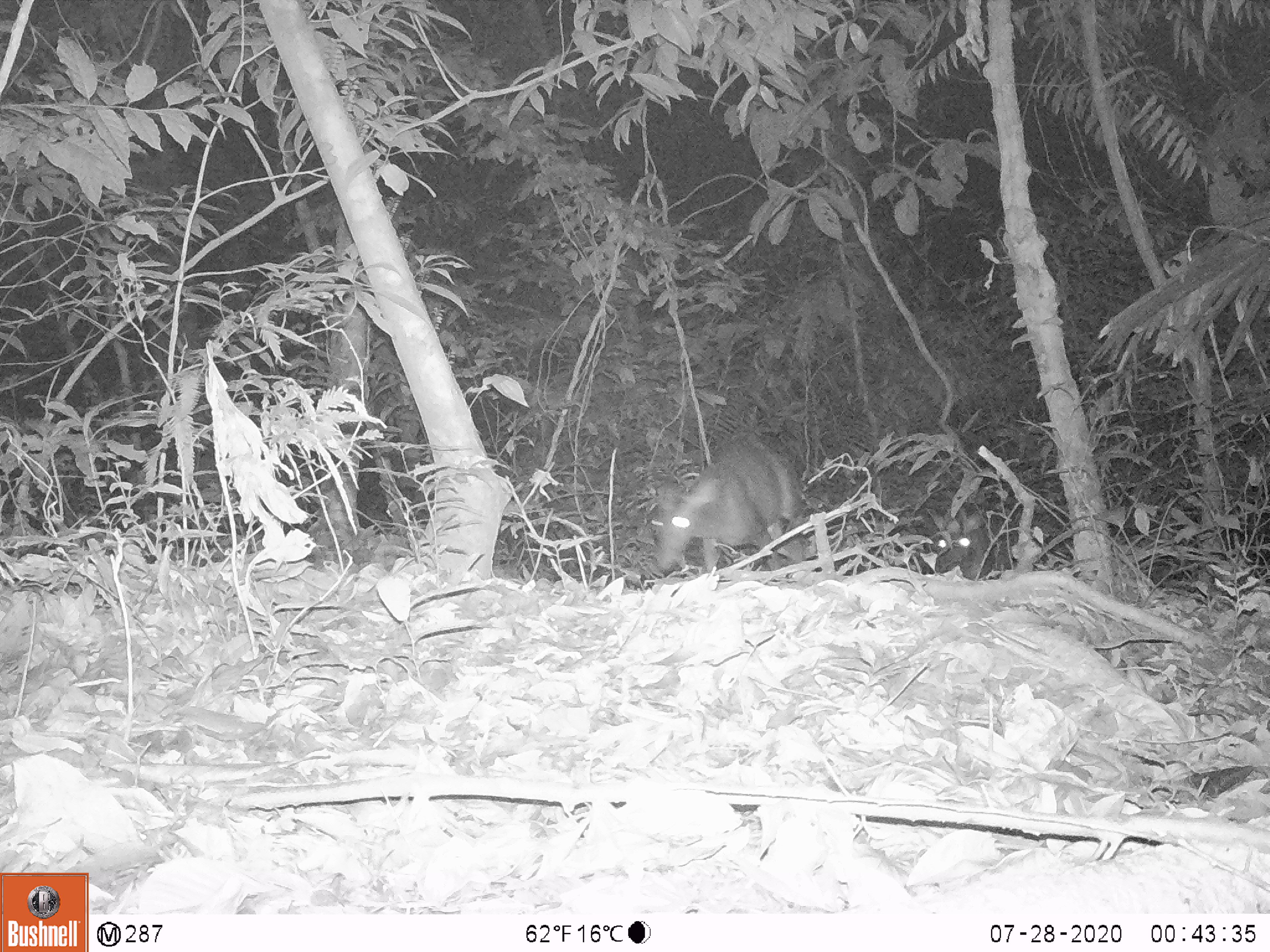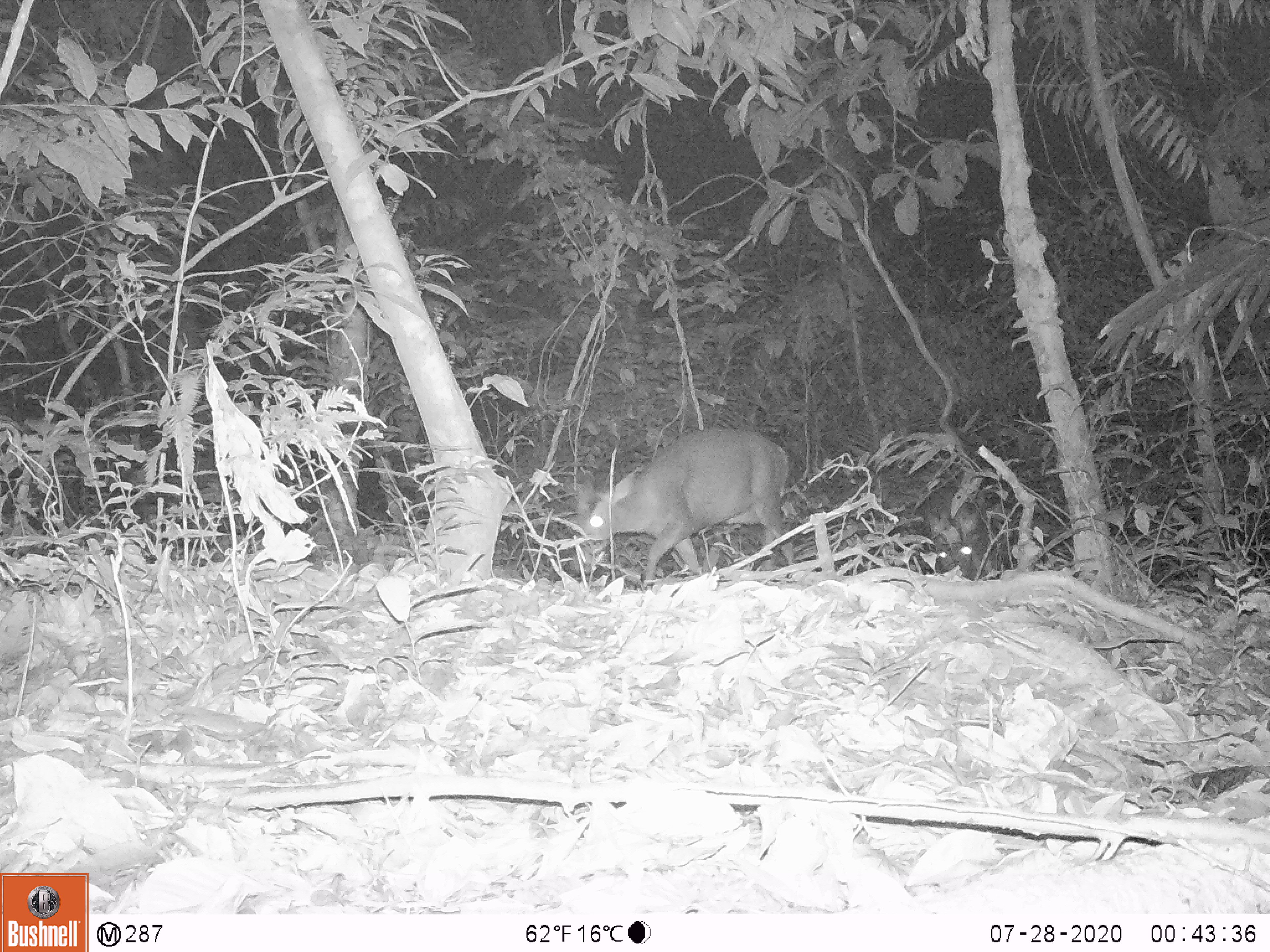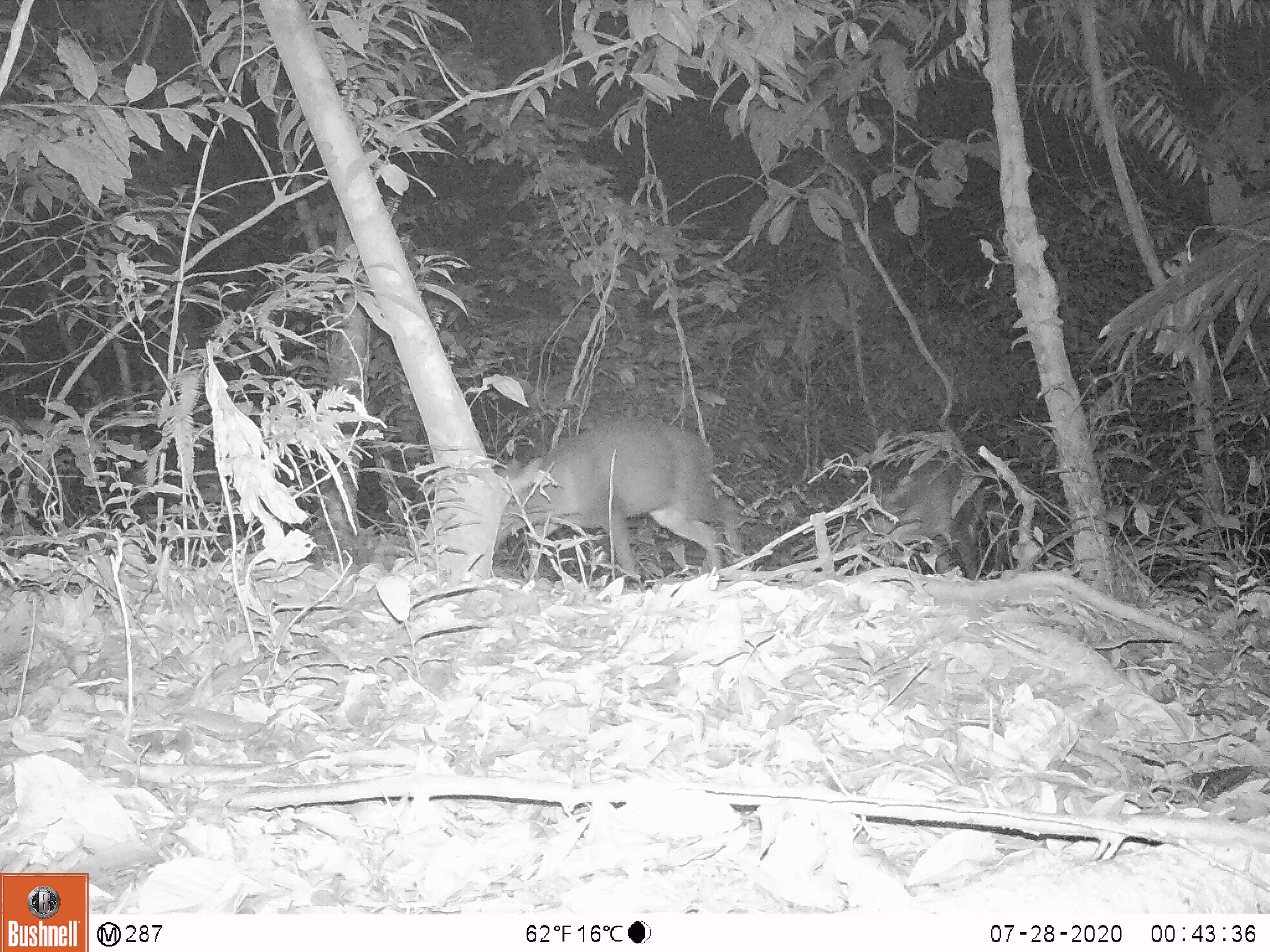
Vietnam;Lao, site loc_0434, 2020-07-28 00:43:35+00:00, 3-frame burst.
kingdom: Animalia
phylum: Chordata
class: Mammalia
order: Artiodactyla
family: Cervidae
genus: Muntiacus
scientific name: Muntiacus rooseveltorum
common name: roosevelt's muntjac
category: roosevelts muntjac group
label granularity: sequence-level